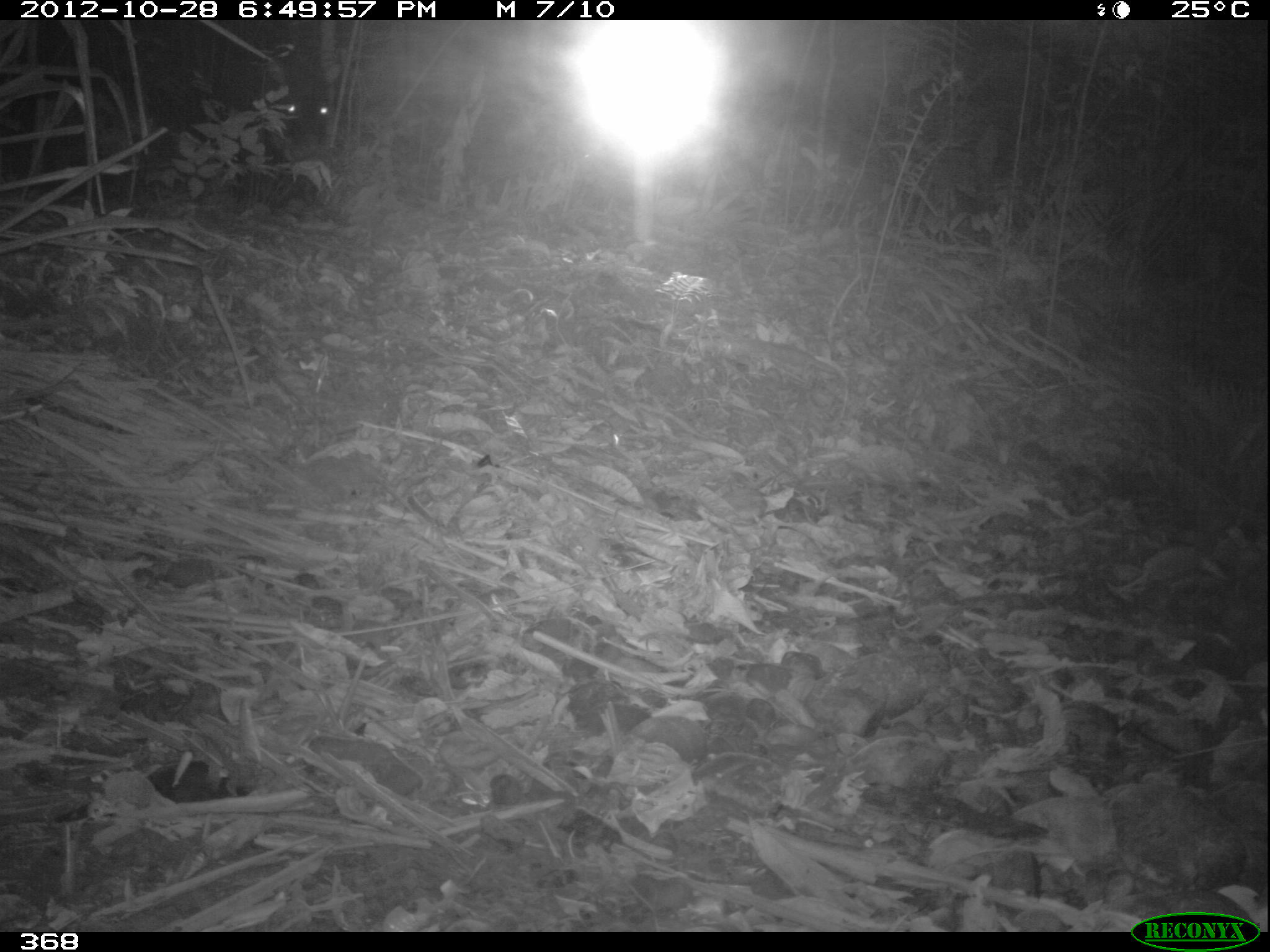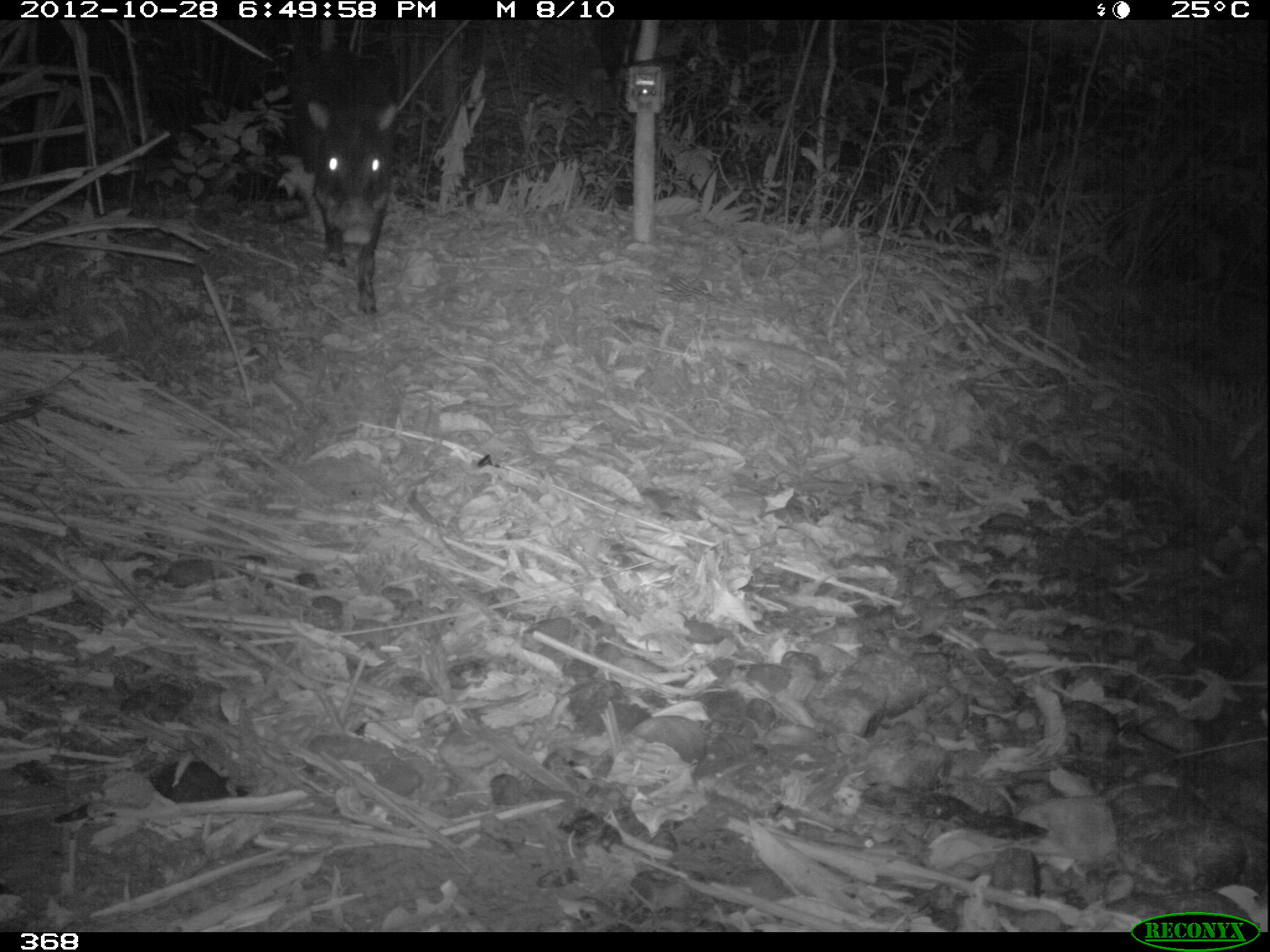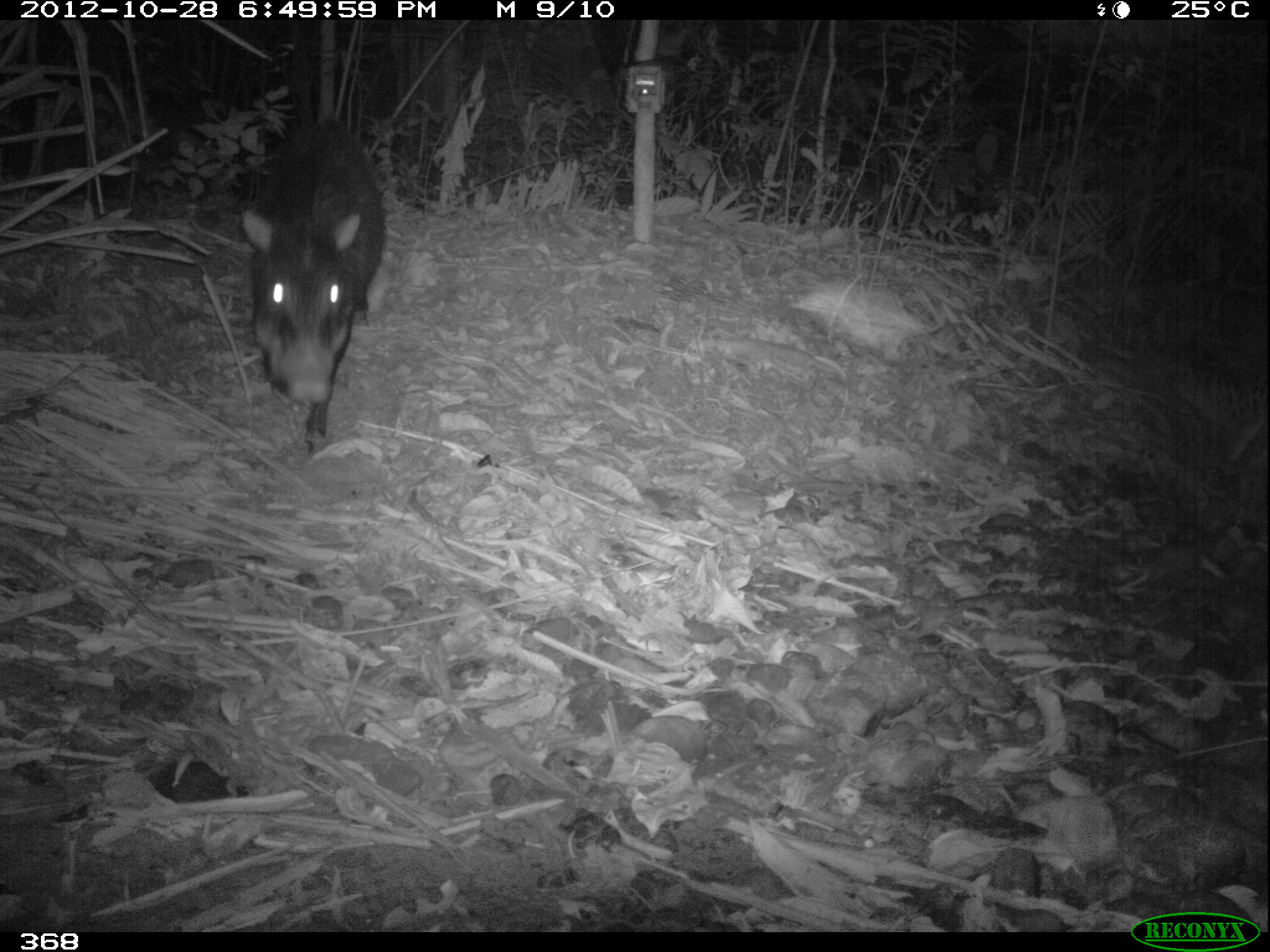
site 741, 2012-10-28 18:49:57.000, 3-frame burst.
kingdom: Animalia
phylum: Chordata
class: Mammalia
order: Artiodactyla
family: Tayassuidae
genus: Tayassu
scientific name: Tayassu pecari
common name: white-lipped peccary